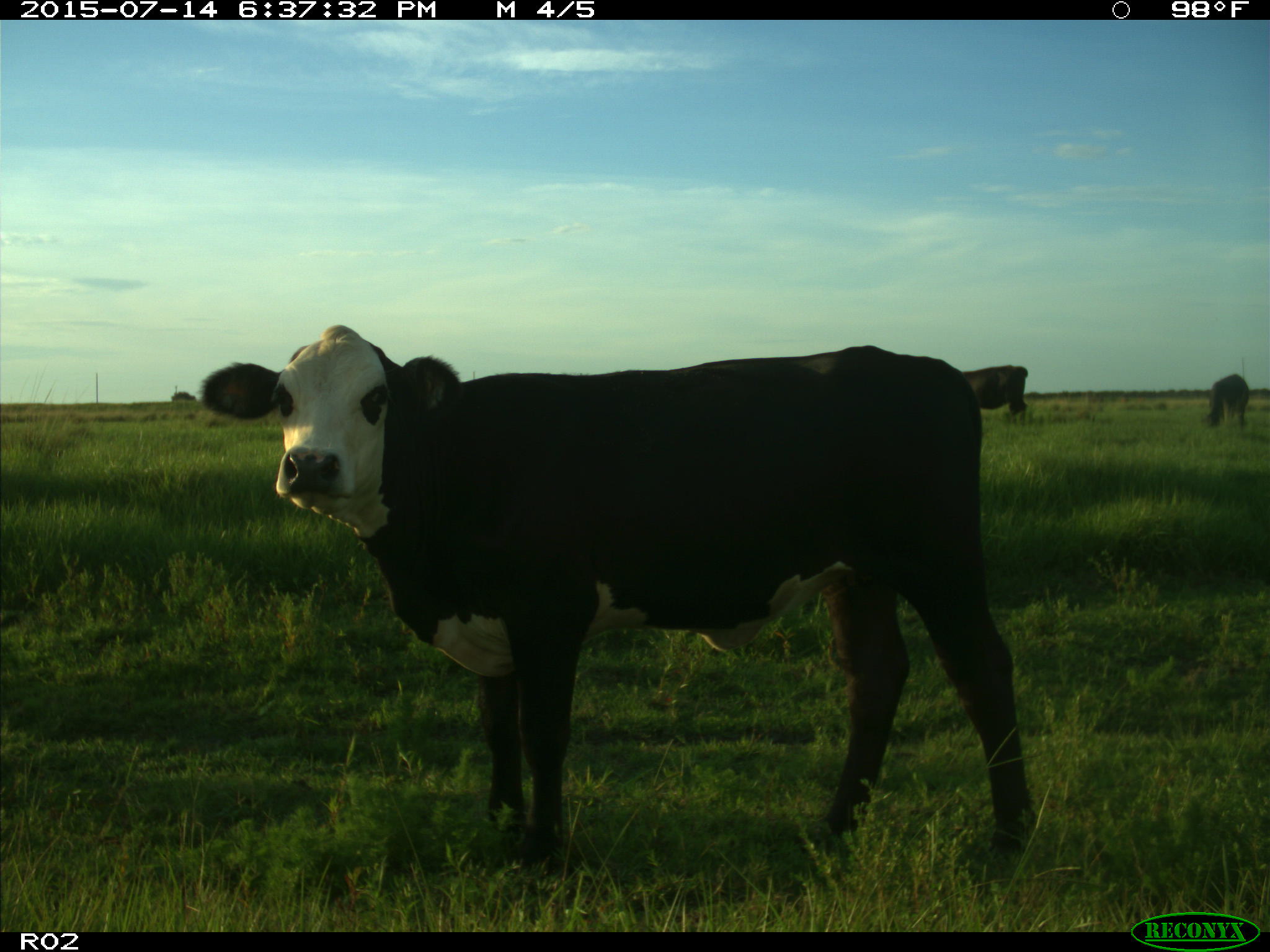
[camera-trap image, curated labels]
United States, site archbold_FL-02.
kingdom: Animalia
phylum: Chordata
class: Mammalia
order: Artiodactyla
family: Bovidae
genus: Bos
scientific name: Bos taurus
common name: domestic cow